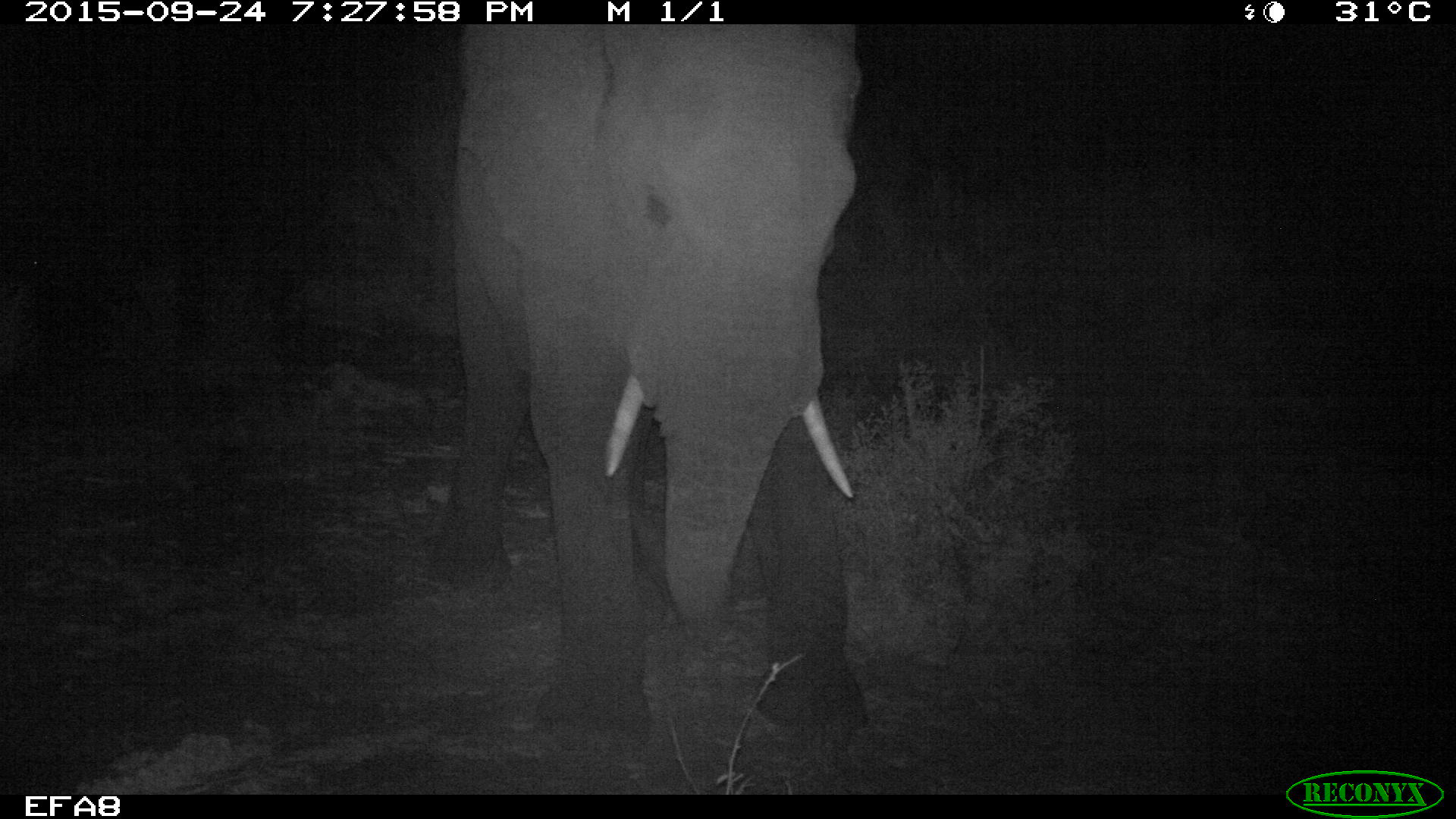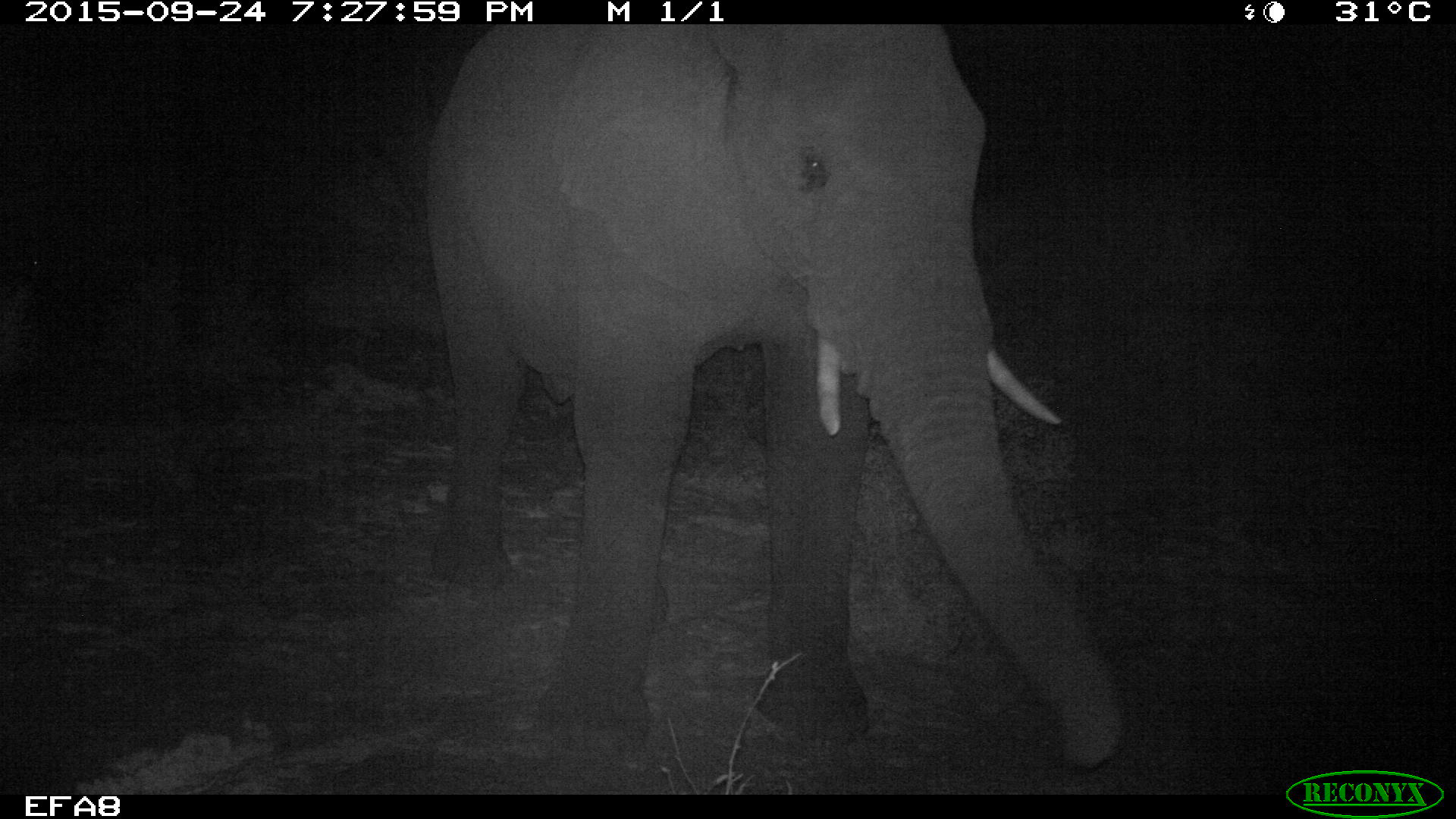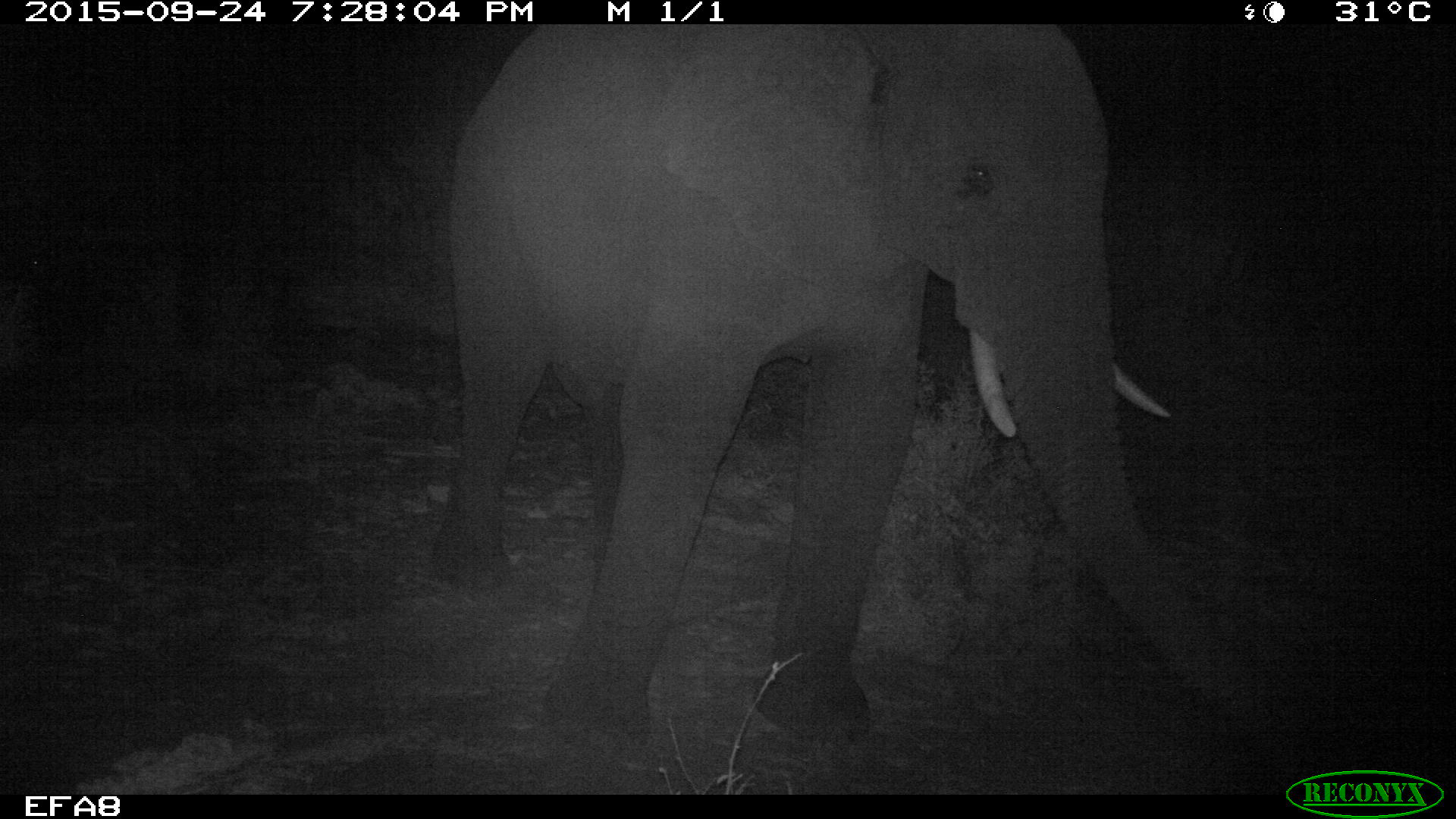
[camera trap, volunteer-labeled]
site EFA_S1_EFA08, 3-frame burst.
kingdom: Animalia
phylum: Chordata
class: Mammalia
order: Proboscidea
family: Elephantidae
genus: Loxodonta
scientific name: Loxodonta africana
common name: african bush elephant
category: elephant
Elephant (african bush elephant) (Loxodonta africana), count 1. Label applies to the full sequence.